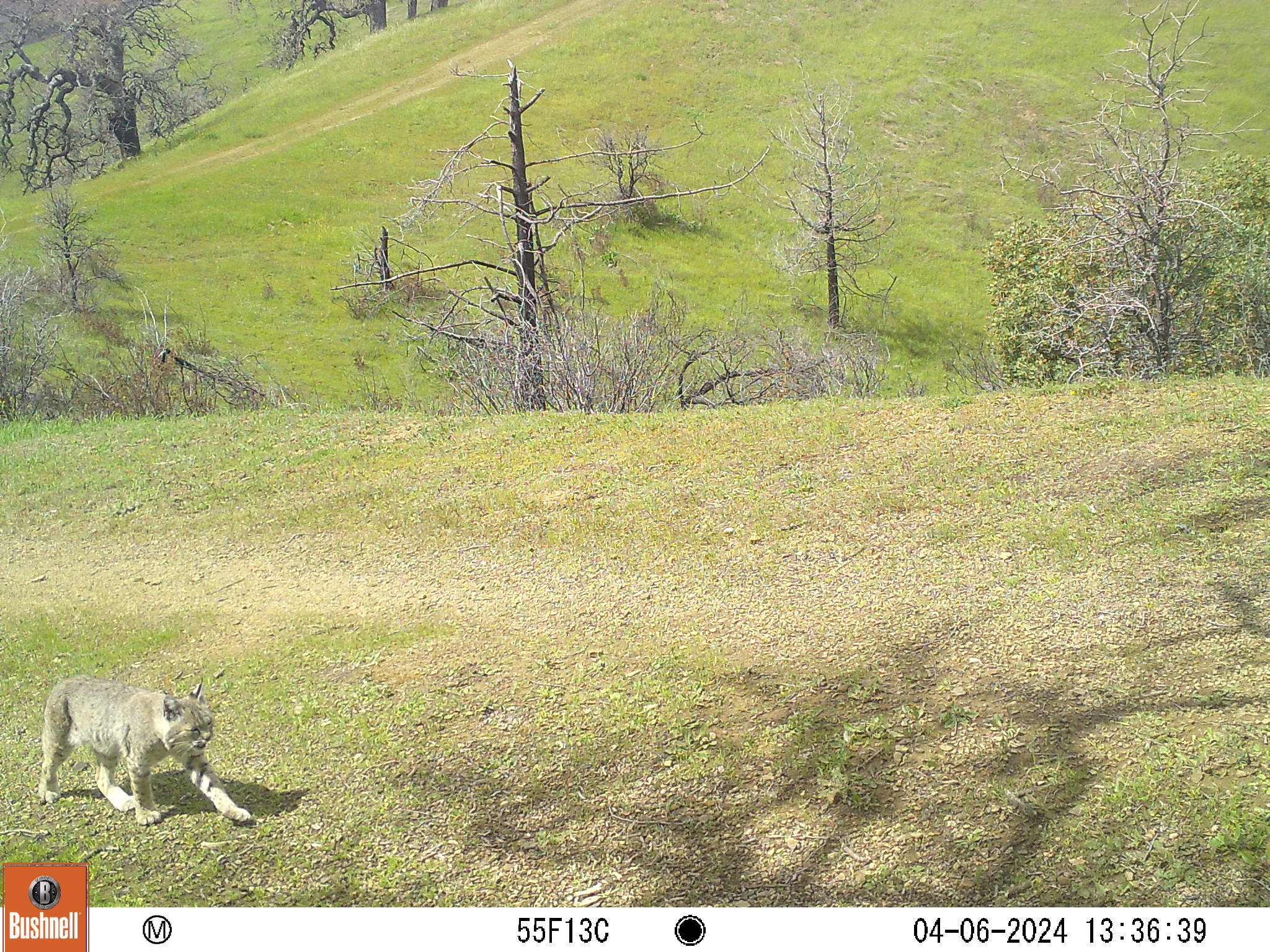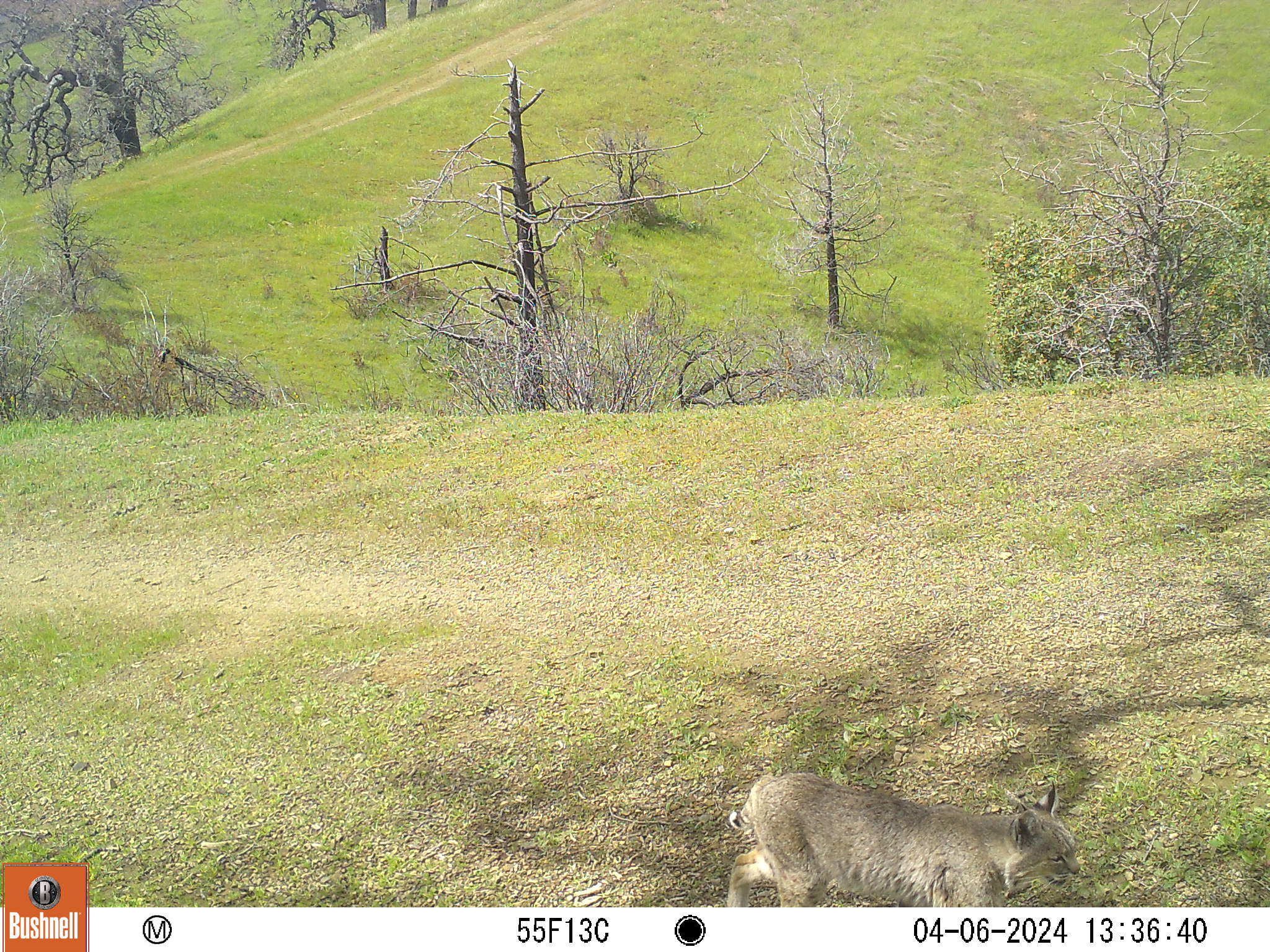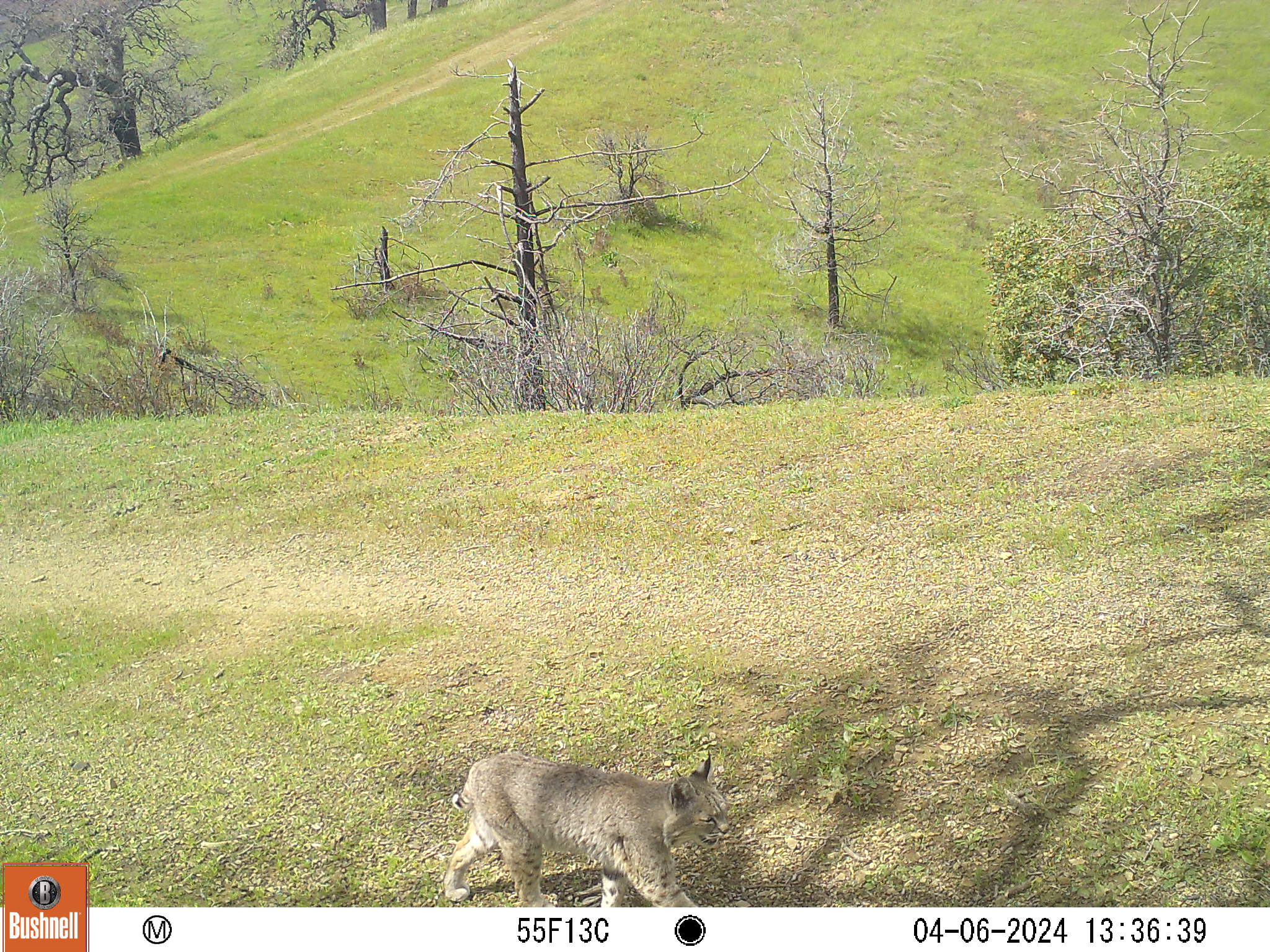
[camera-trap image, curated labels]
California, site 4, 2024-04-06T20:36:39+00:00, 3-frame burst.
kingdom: Animalia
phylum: Chordata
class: Mammalia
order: Carnivora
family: Felidae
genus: Lynx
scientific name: Lynx rufus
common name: bobcat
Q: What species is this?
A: Bobcat (Lynx rufus).